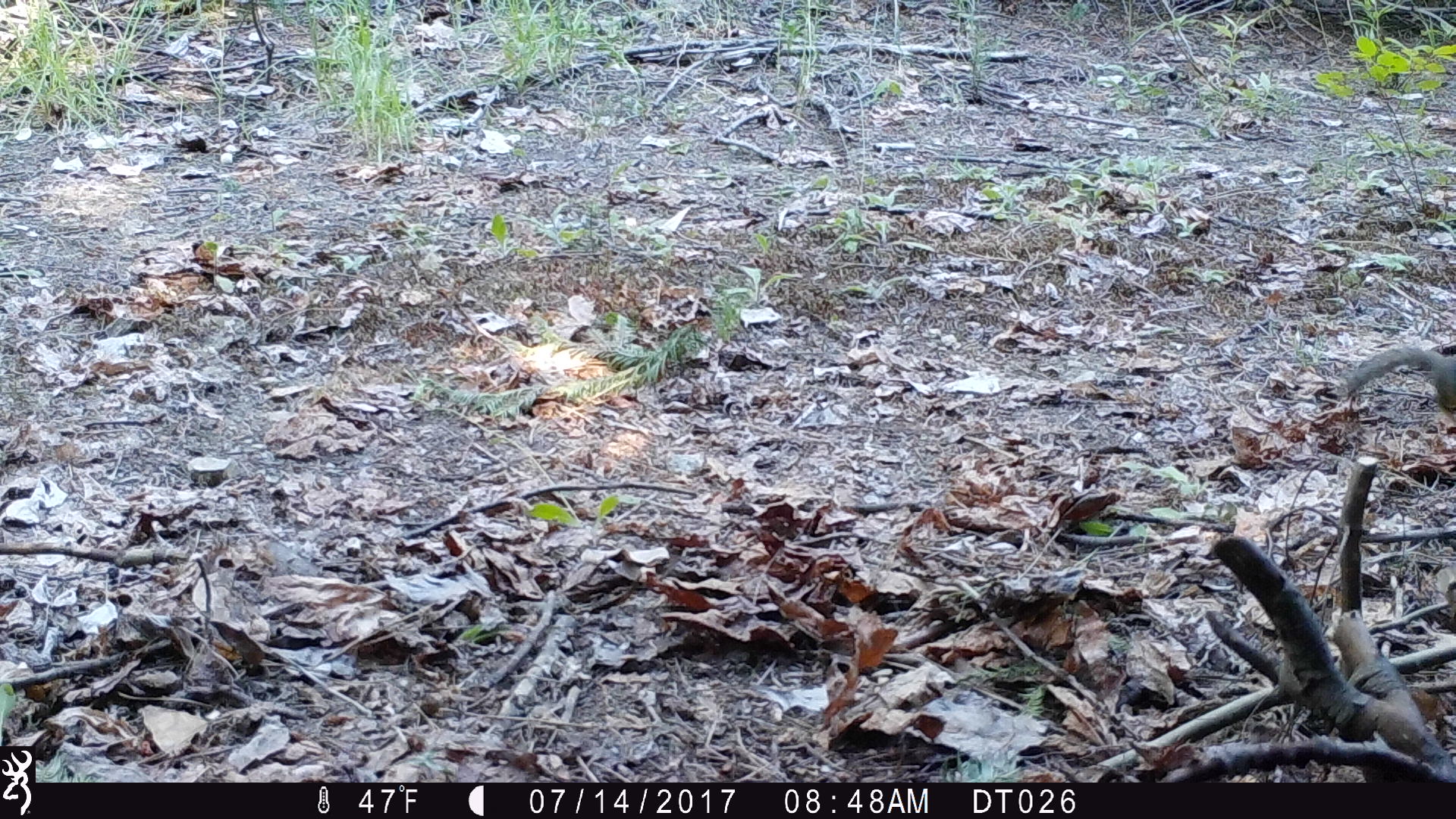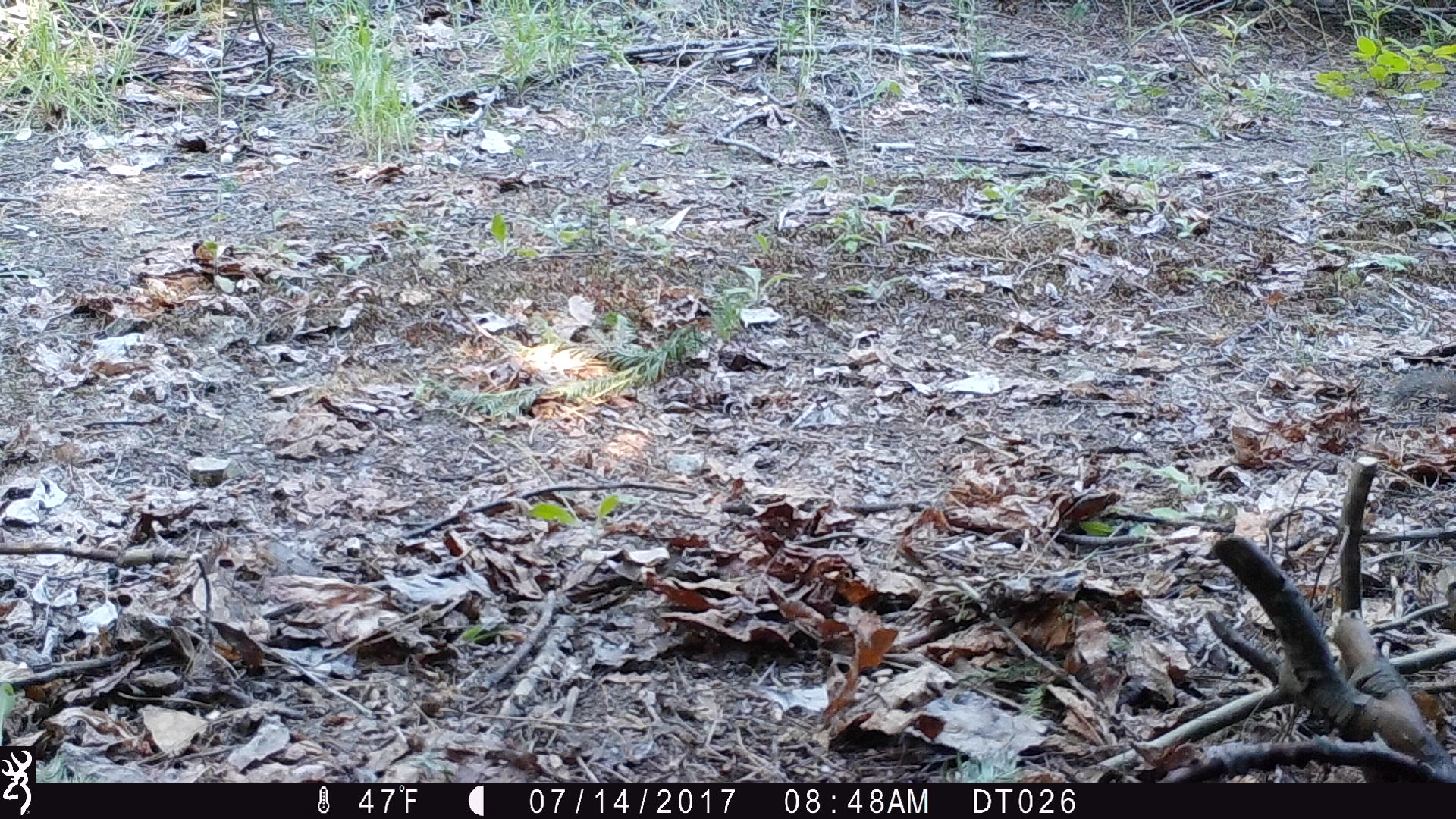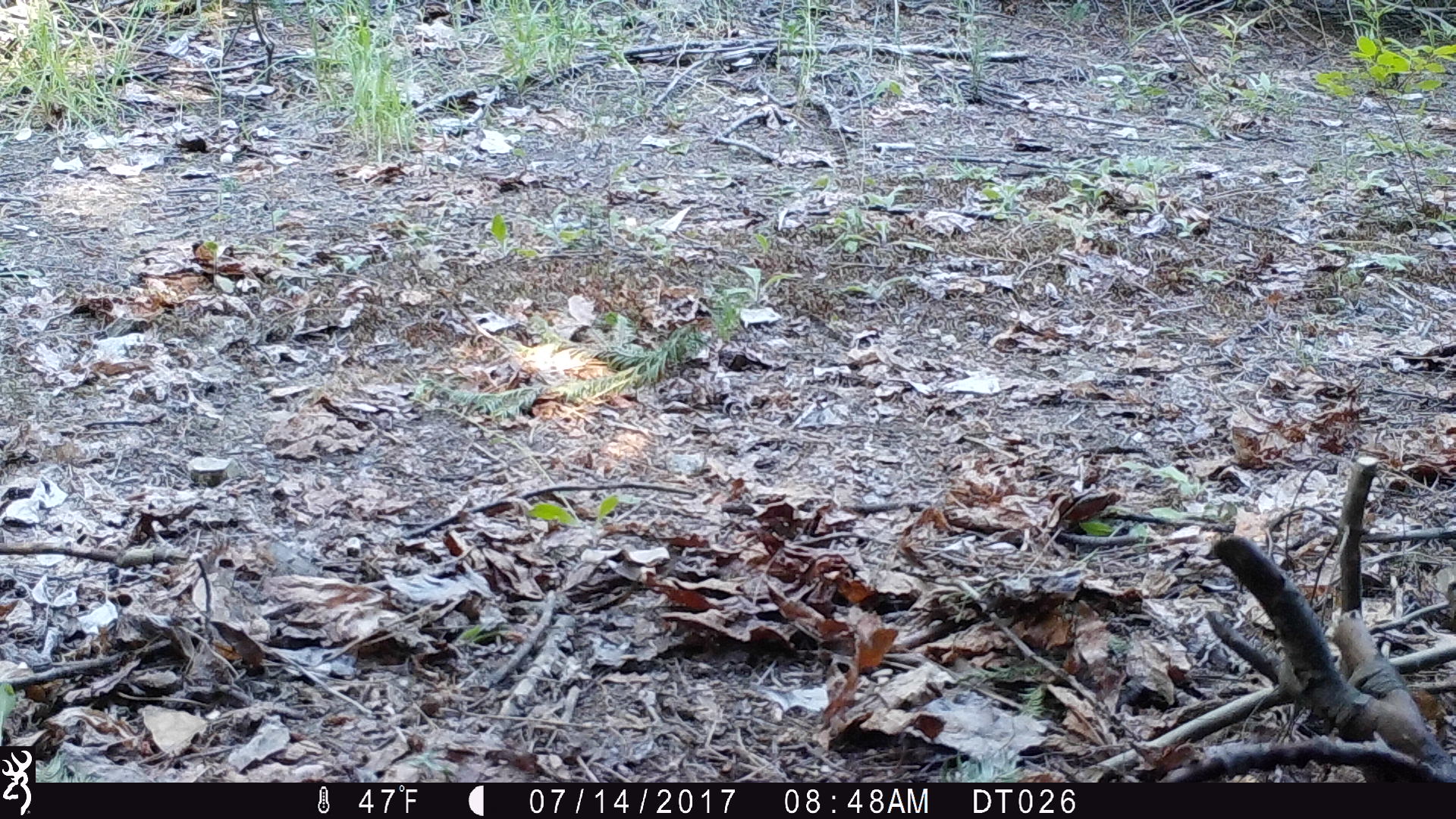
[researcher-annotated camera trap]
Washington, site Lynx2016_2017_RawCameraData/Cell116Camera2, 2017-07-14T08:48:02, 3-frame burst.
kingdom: Animalia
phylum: Chordata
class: Mammalia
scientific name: Mammalia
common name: small mammal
Small mammal (Mammalia). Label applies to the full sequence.